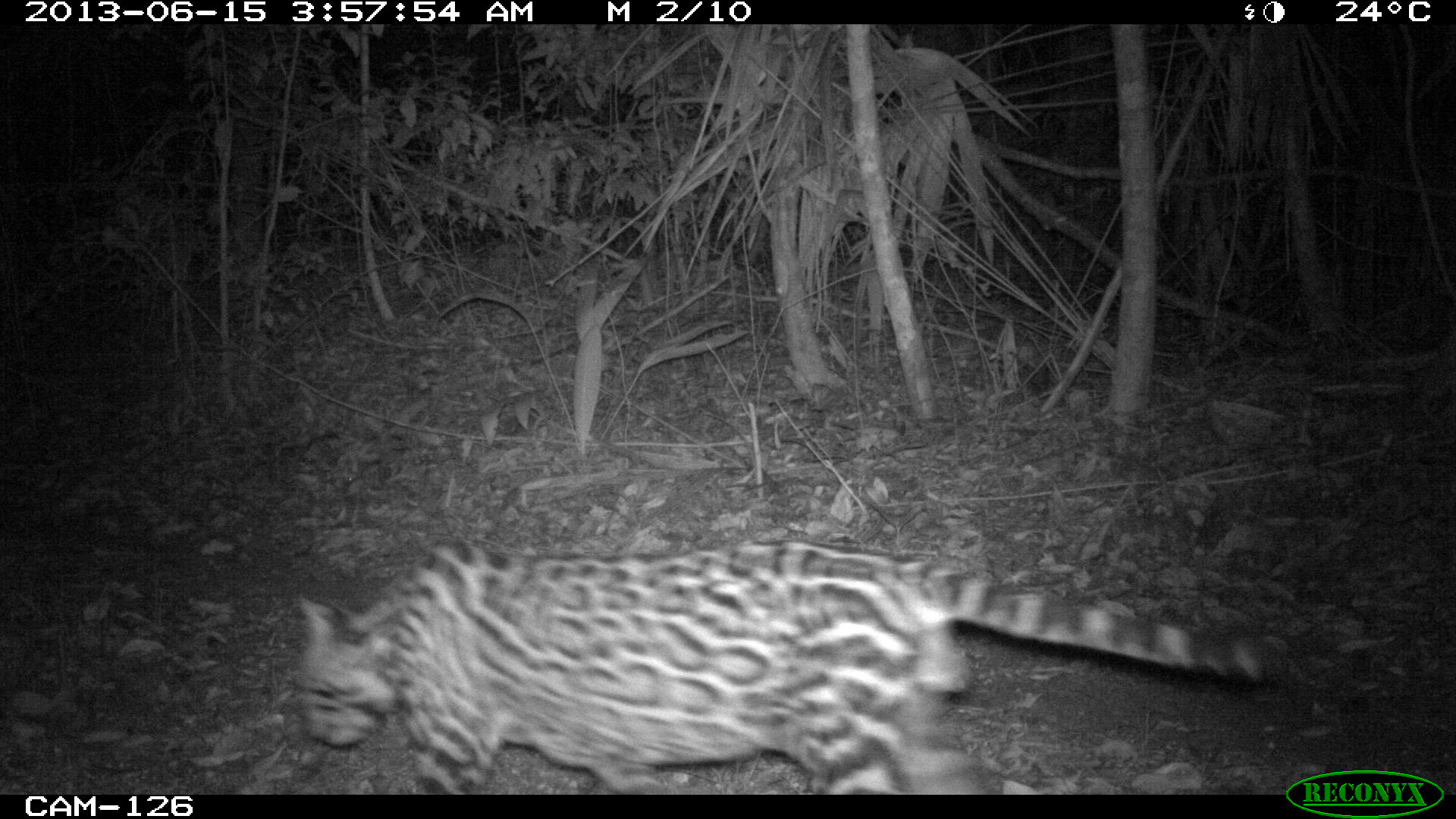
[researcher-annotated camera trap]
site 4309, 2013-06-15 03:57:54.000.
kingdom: Animalia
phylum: Chordata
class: Mammalia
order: Carnivora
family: Felidae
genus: Leopardus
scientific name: Leopardus pardalis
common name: ocelot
Leopardus pardalis (ocelot), count 1, sex male.